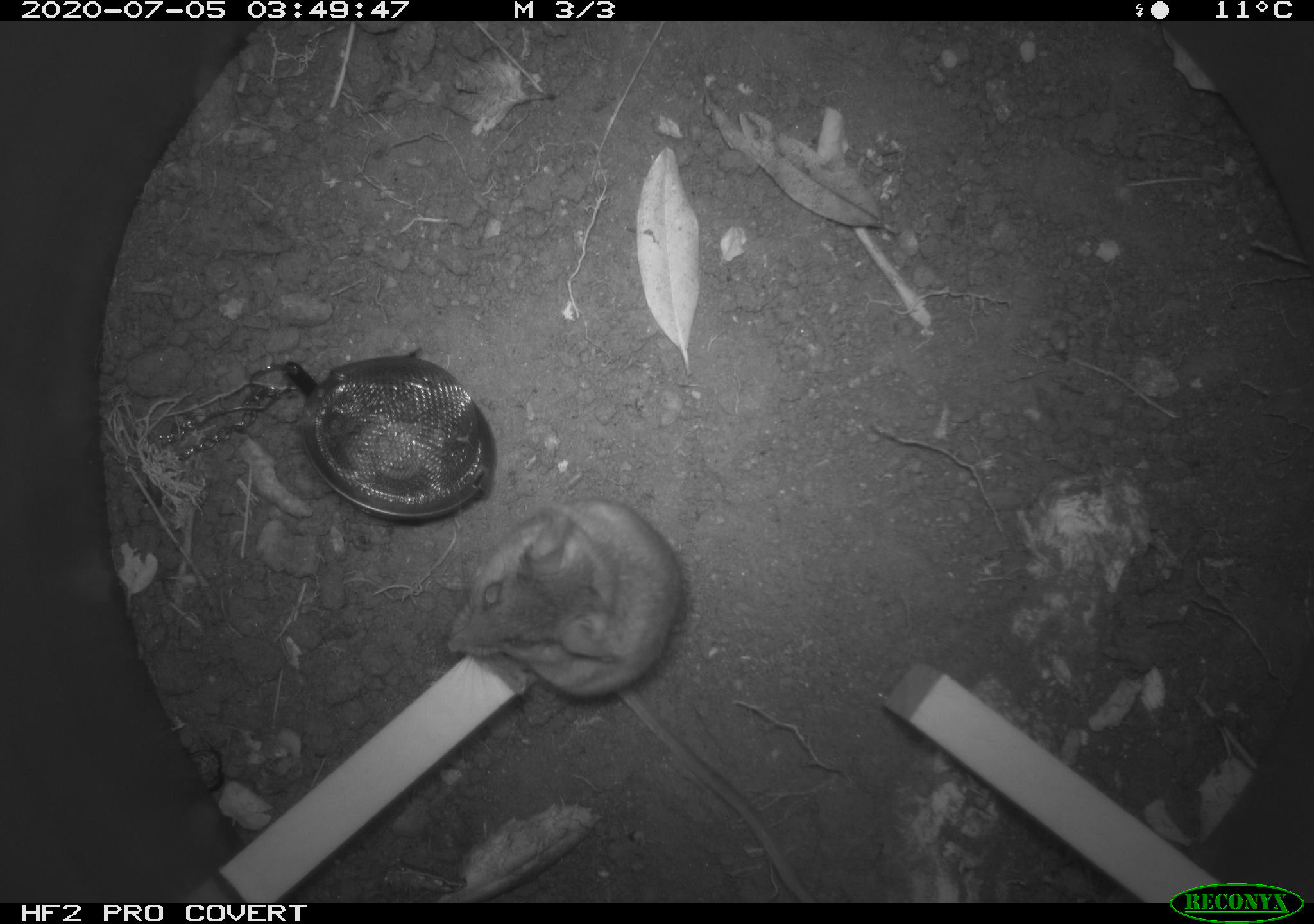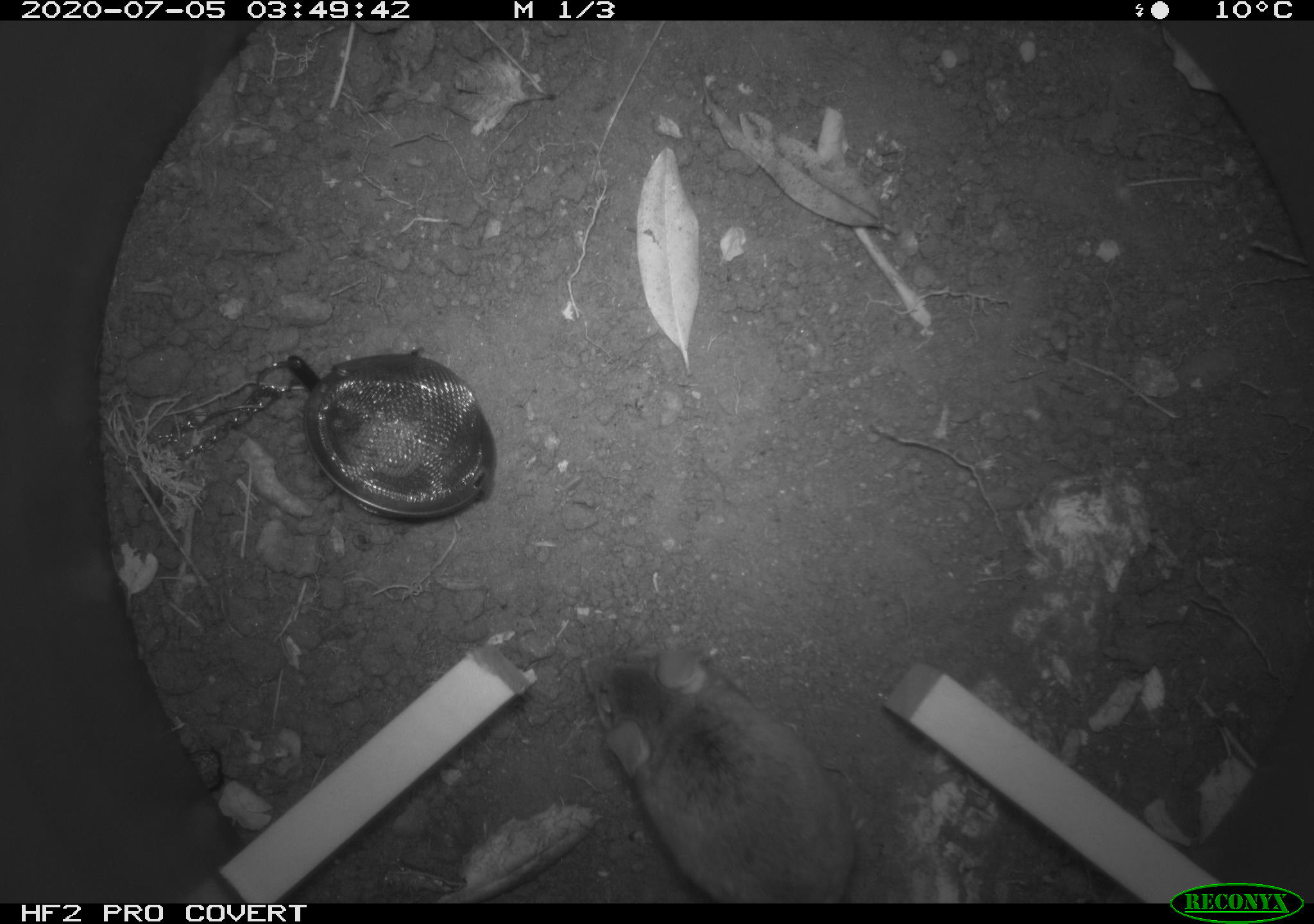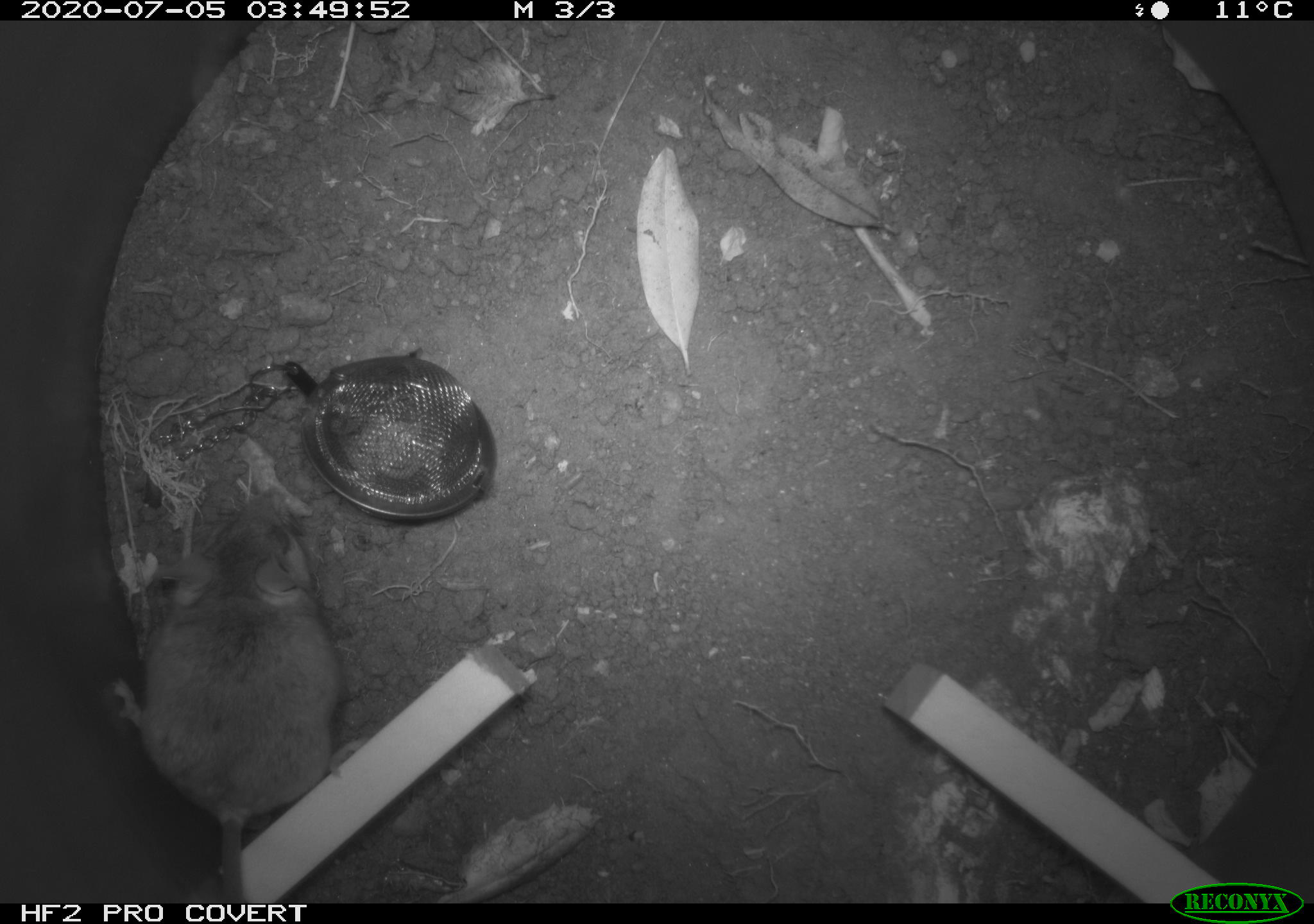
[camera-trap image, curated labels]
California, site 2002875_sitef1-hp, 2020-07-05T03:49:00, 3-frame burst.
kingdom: Animalia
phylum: Chordata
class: Mammalia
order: Rodentia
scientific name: Rodentia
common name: rodent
Rodent (Rodentia).